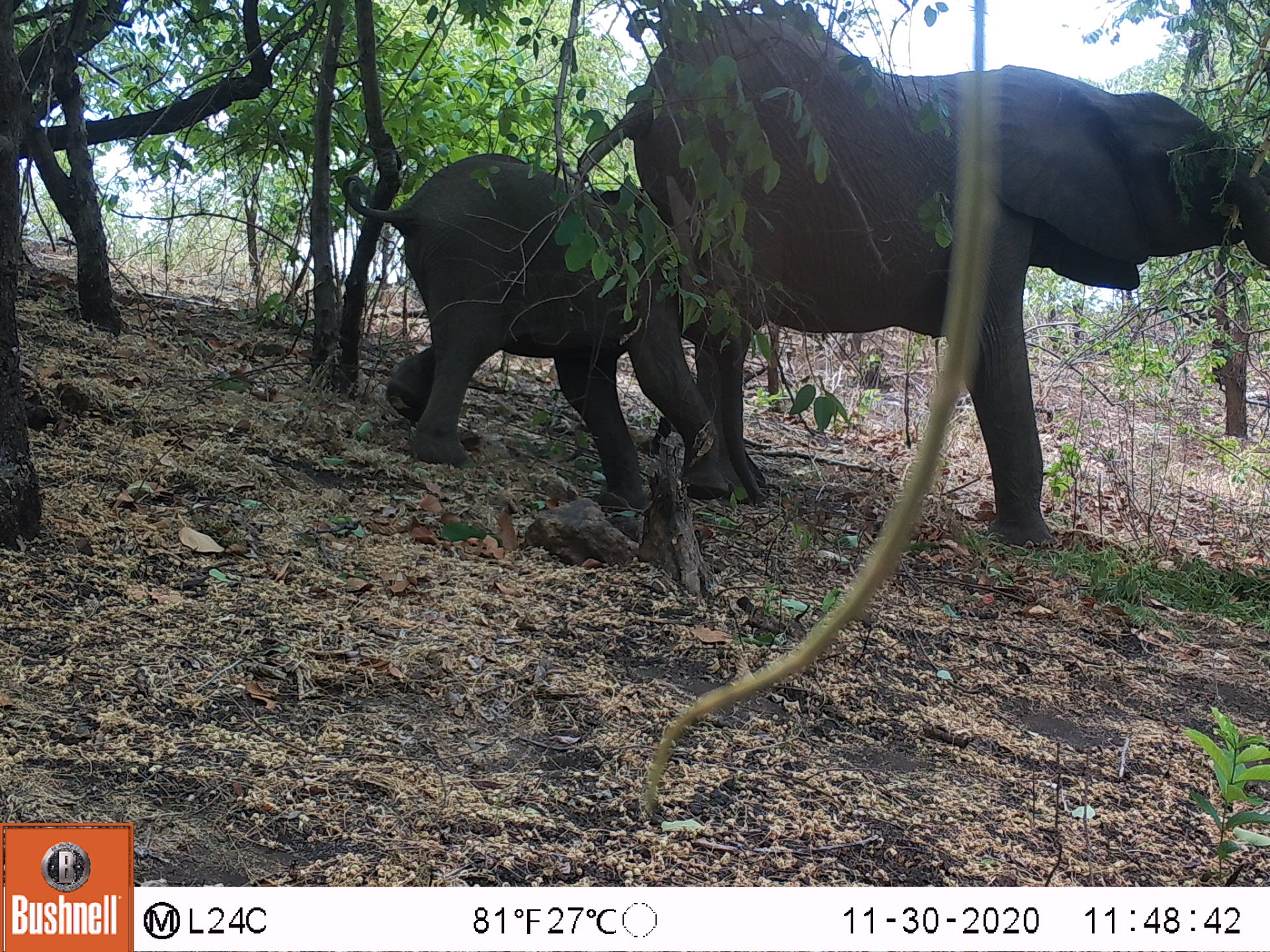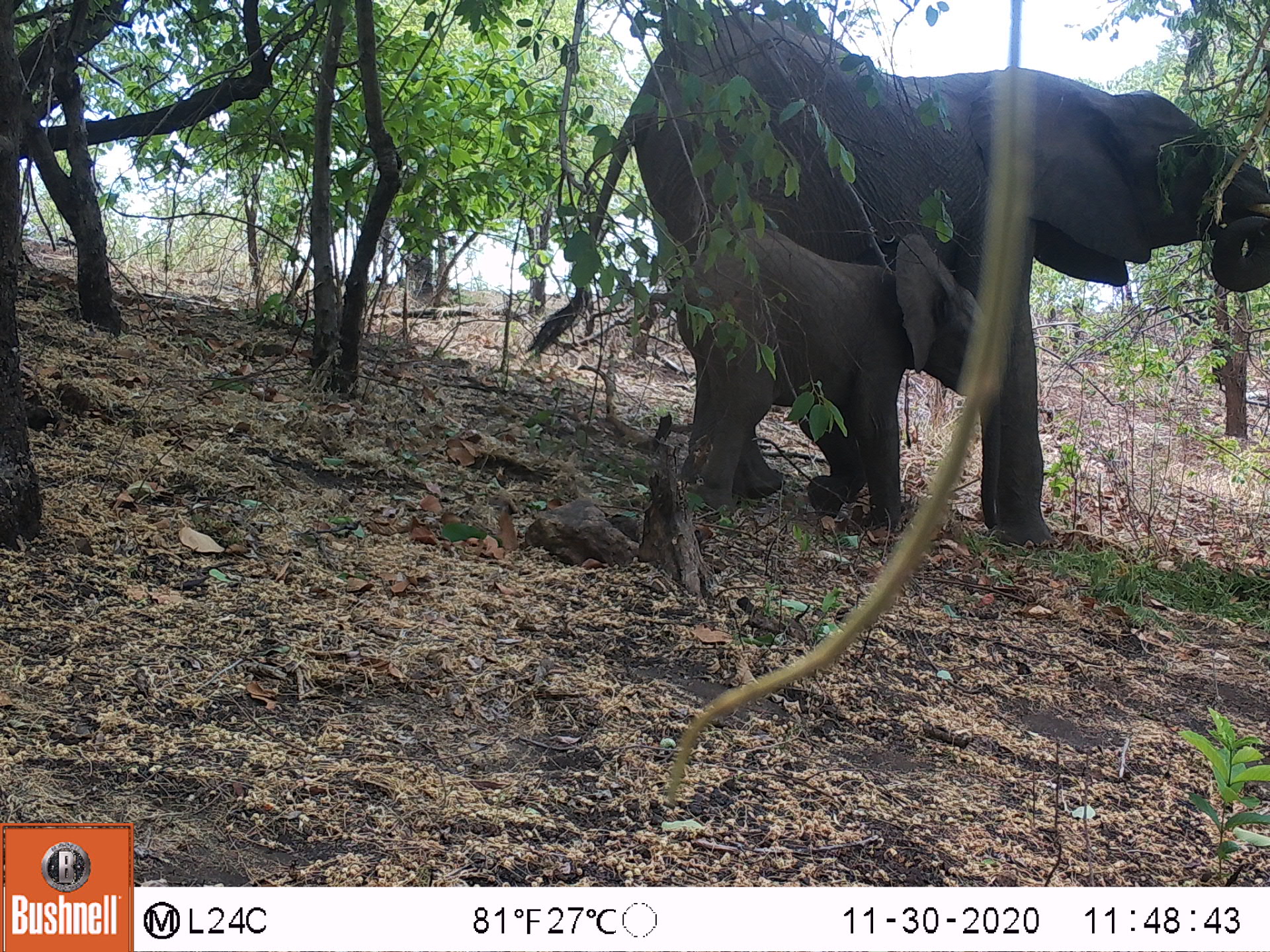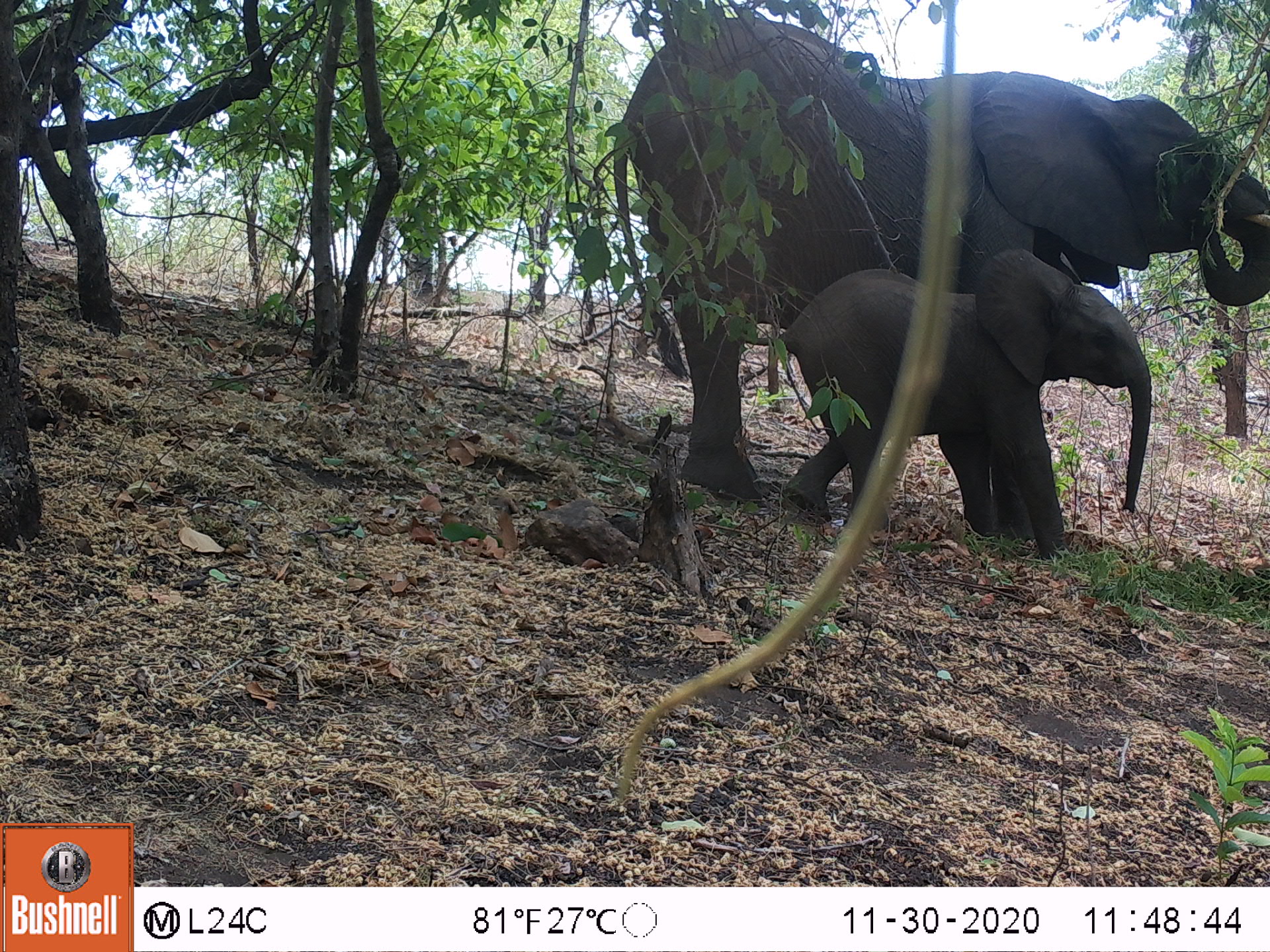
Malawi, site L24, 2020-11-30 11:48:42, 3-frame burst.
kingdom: Animalia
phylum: Chordata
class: Mammalia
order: Proboscidea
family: Elephantidae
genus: Loxodonta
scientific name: Loxodonta africana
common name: african savanna elephant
African savanna elephant (Loxodonta africana), count 2.